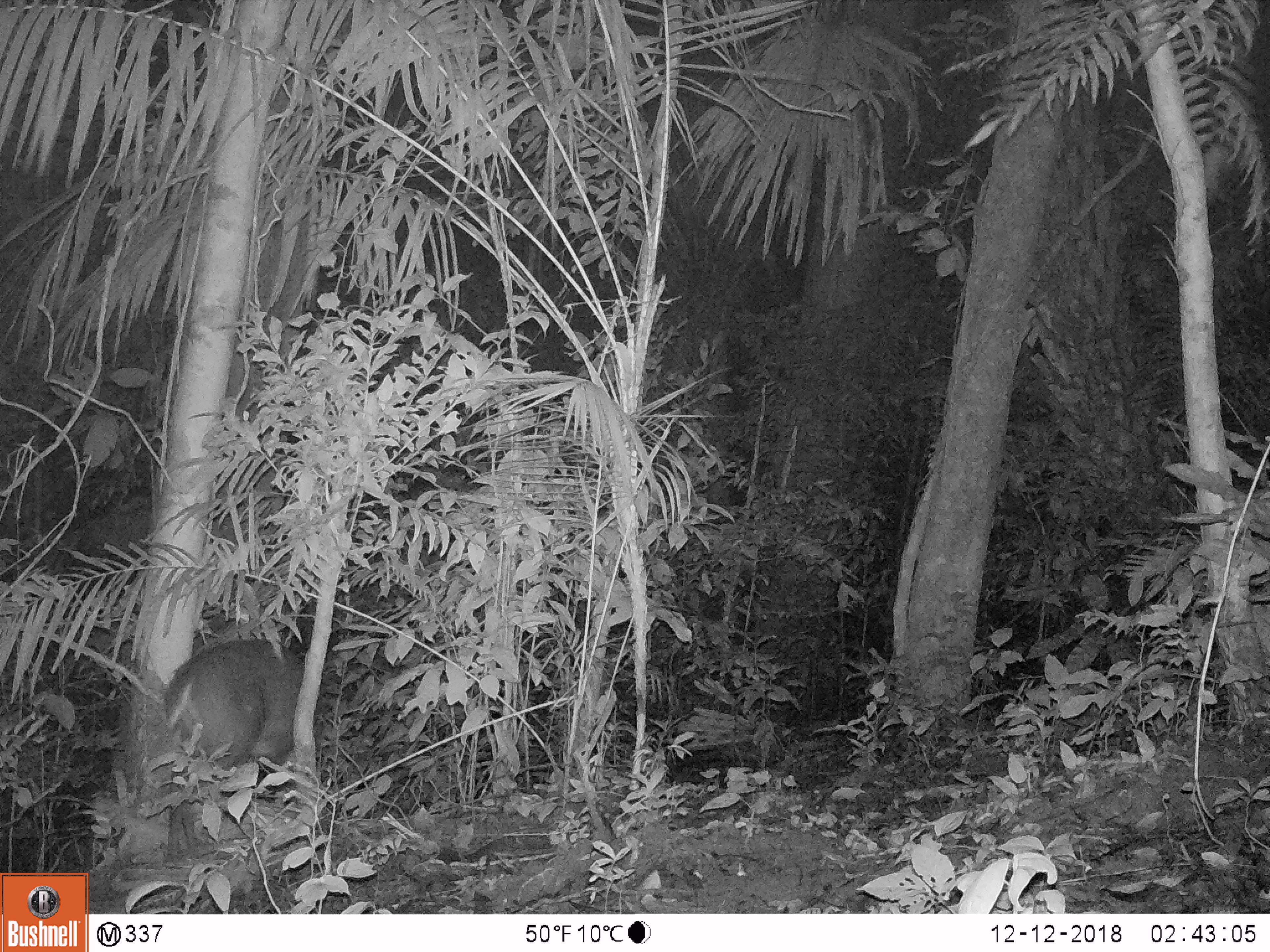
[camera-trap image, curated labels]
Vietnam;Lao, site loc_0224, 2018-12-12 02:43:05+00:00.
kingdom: Animalia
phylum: Chordata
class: Mammalia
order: Artiodactyla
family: Cervidae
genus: Muntiacus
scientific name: Muntiacus vuquangensis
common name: large-antlered muntjac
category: large antlered muntjac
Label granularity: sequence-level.